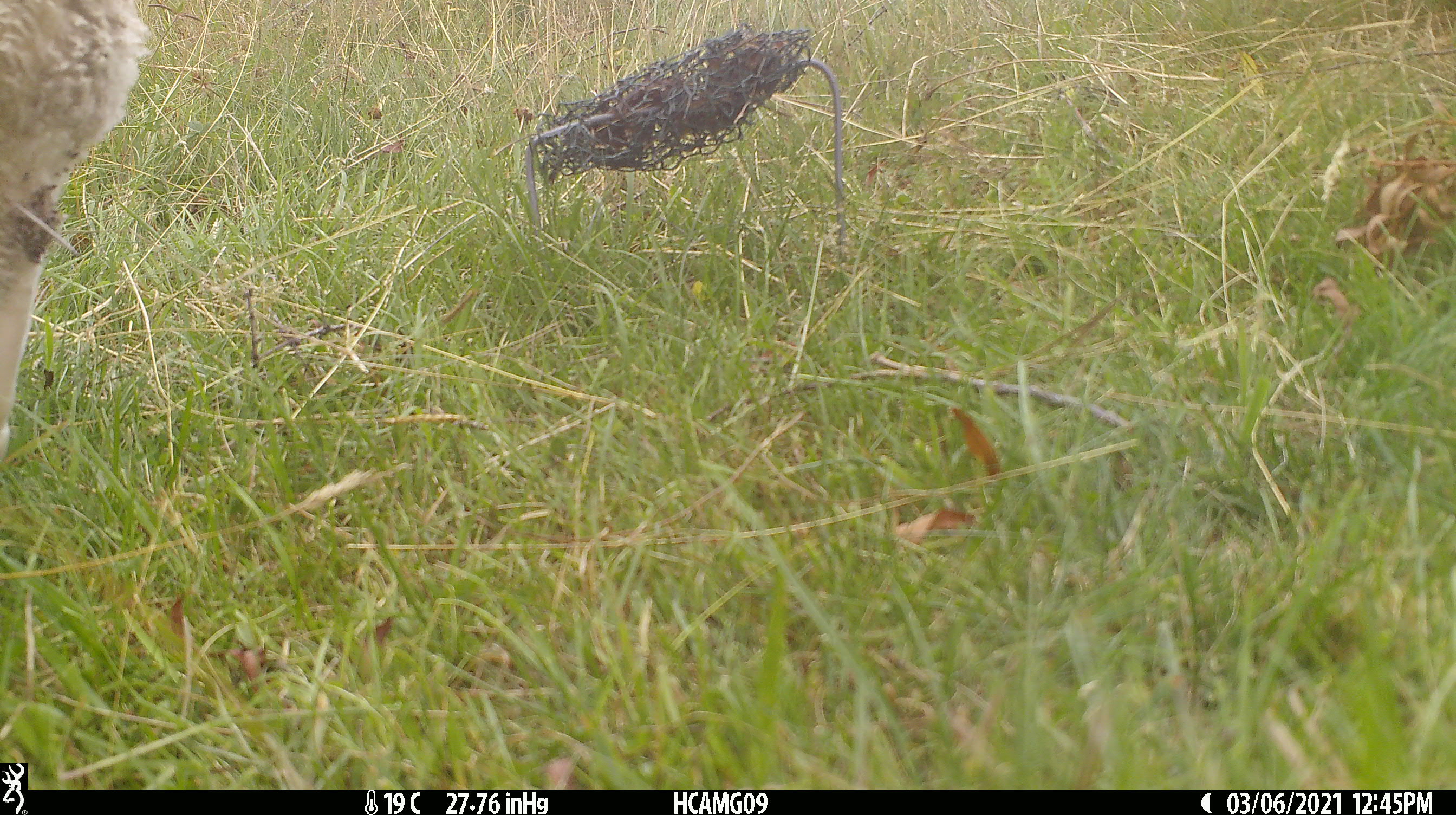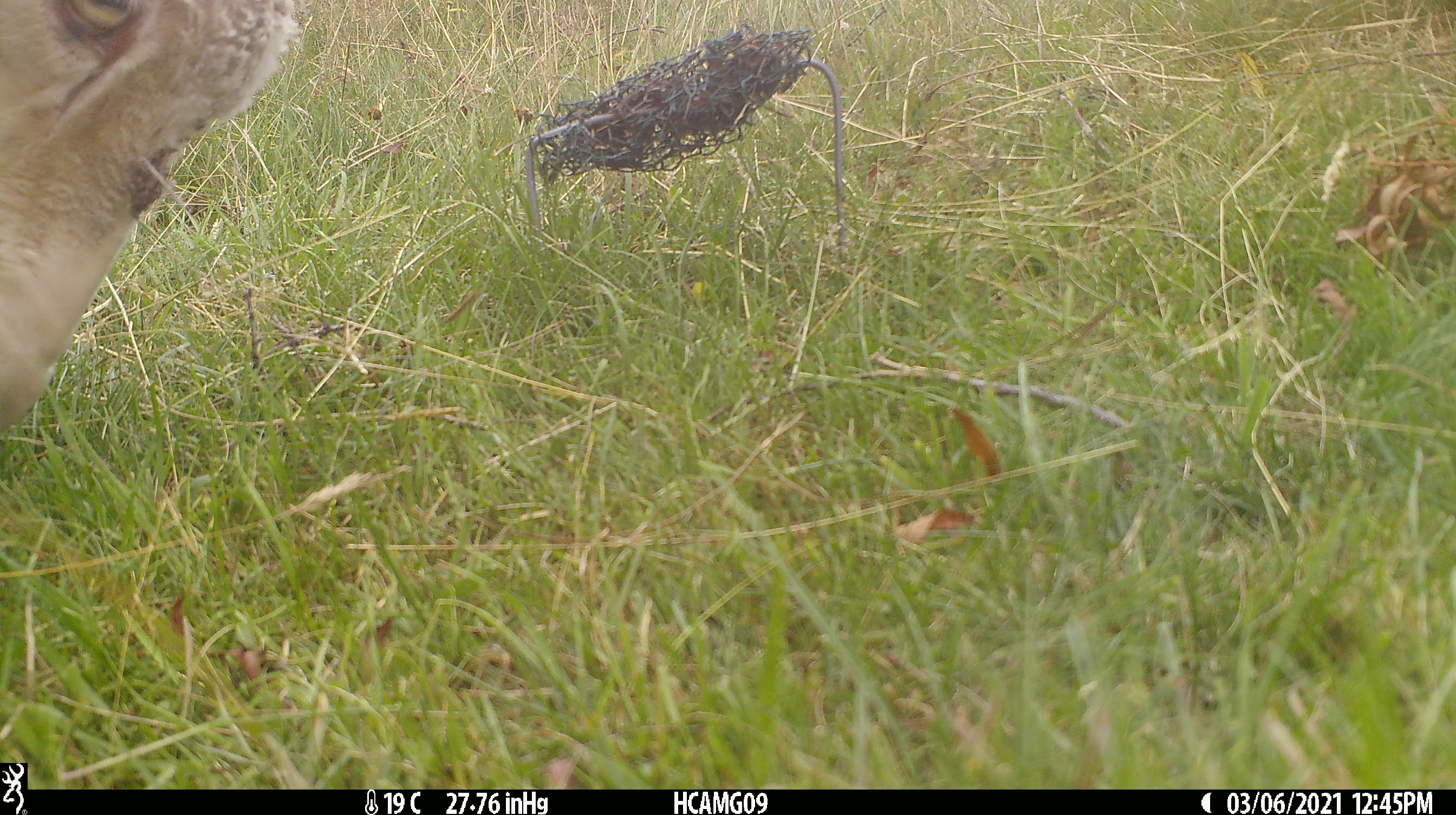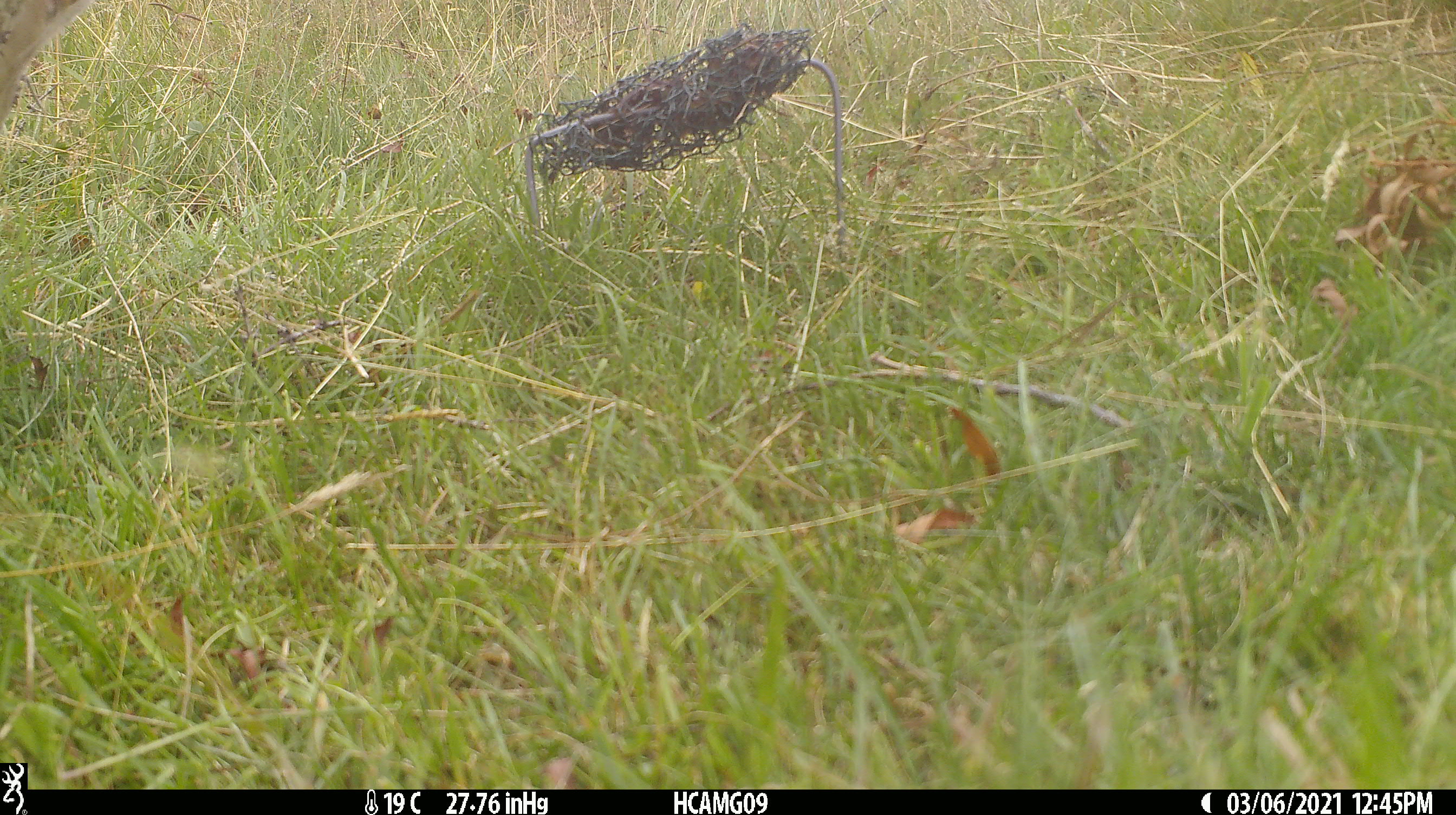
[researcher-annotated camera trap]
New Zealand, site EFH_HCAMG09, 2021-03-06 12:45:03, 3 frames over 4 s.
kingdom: Animalia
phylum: Chordata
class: Mammalia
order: Artiodactyla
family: Bovidae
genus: Ovis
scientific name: Ovis aries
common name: domestic sheep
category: sheep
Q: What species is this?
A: Sheep (domestic sheep) (Ovis aries).